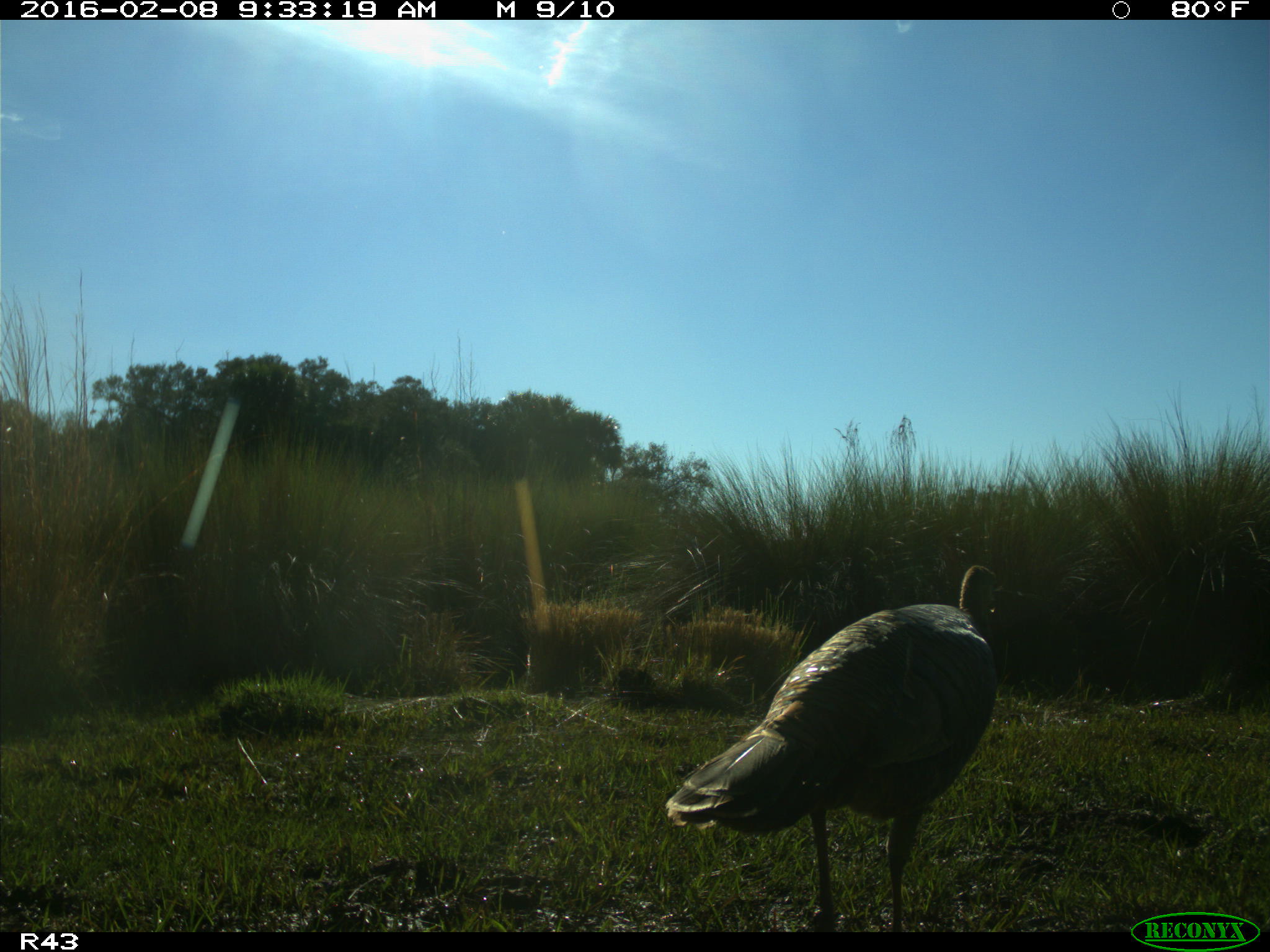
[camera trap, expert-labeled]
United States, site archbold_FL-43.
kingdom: Animalia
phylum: Chordata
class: Aves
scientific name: Aves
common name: birds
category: unidentified bird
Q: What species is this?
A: Unidentified bird (birds) (Aves).